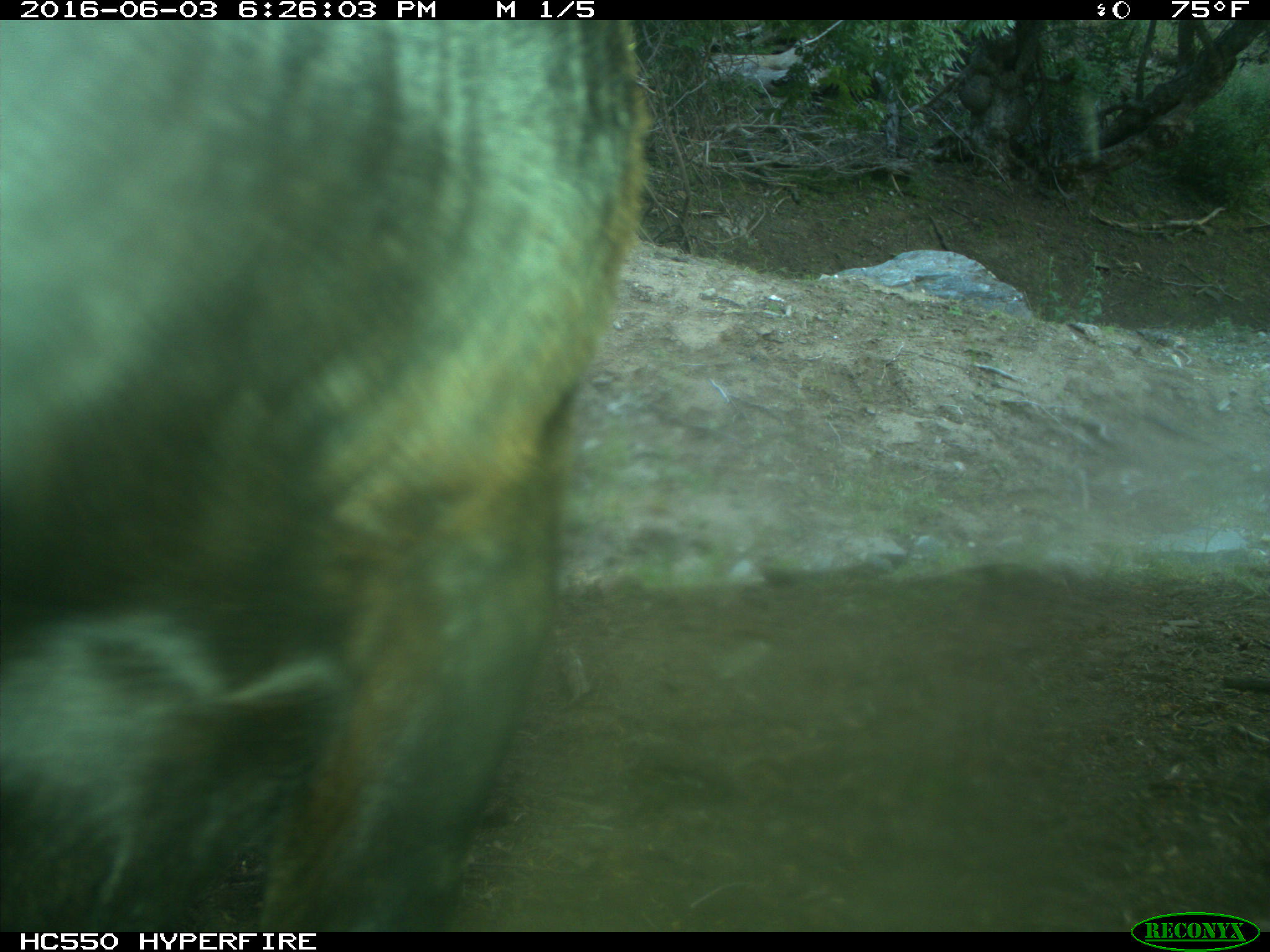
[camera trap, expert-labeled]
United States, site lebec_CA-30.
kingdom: Animalia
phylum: Chordata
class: Mammalia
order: Artiodactyla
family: Bovidae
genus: Bos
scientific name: Bos taurus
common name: domestic cow